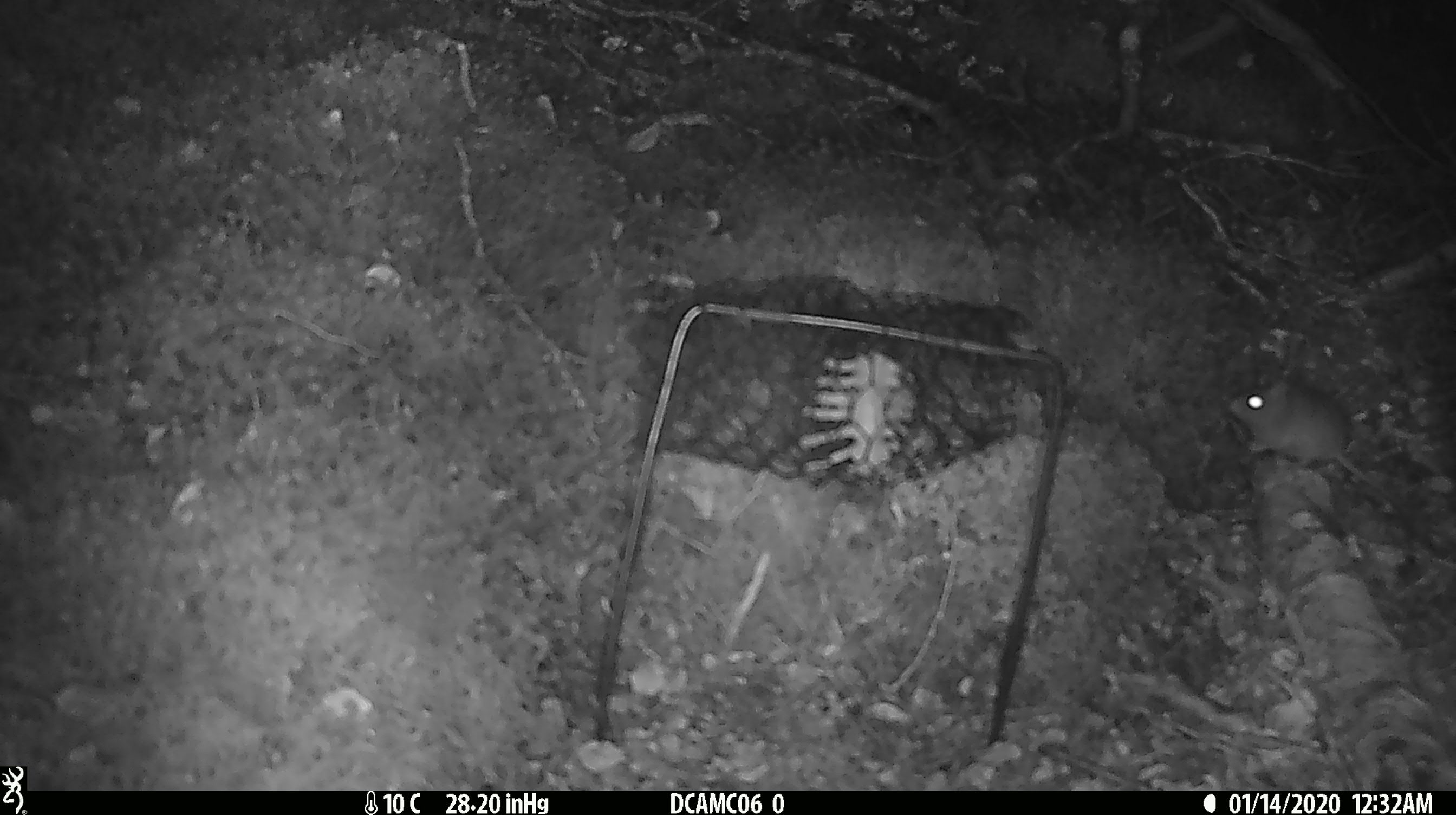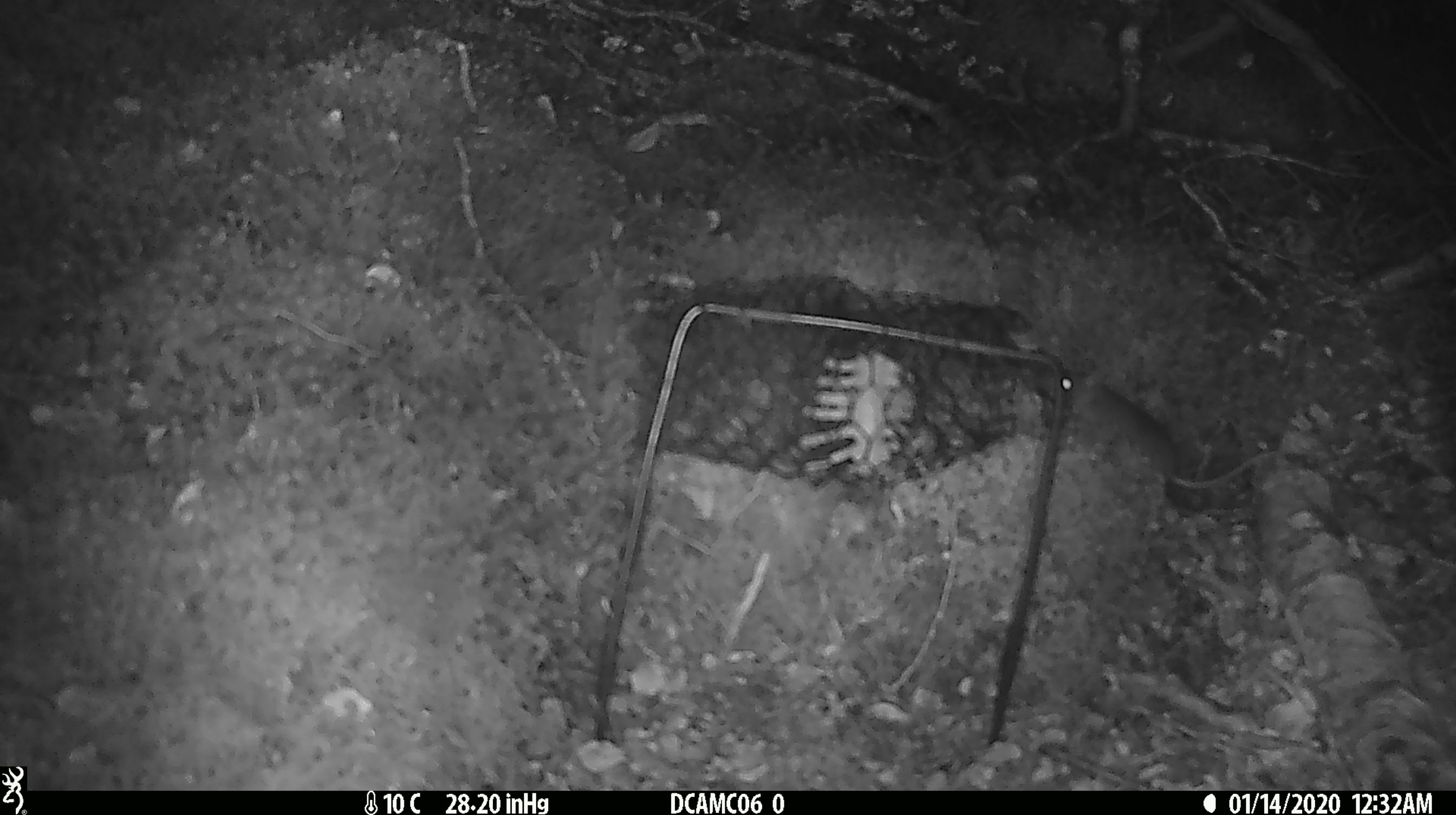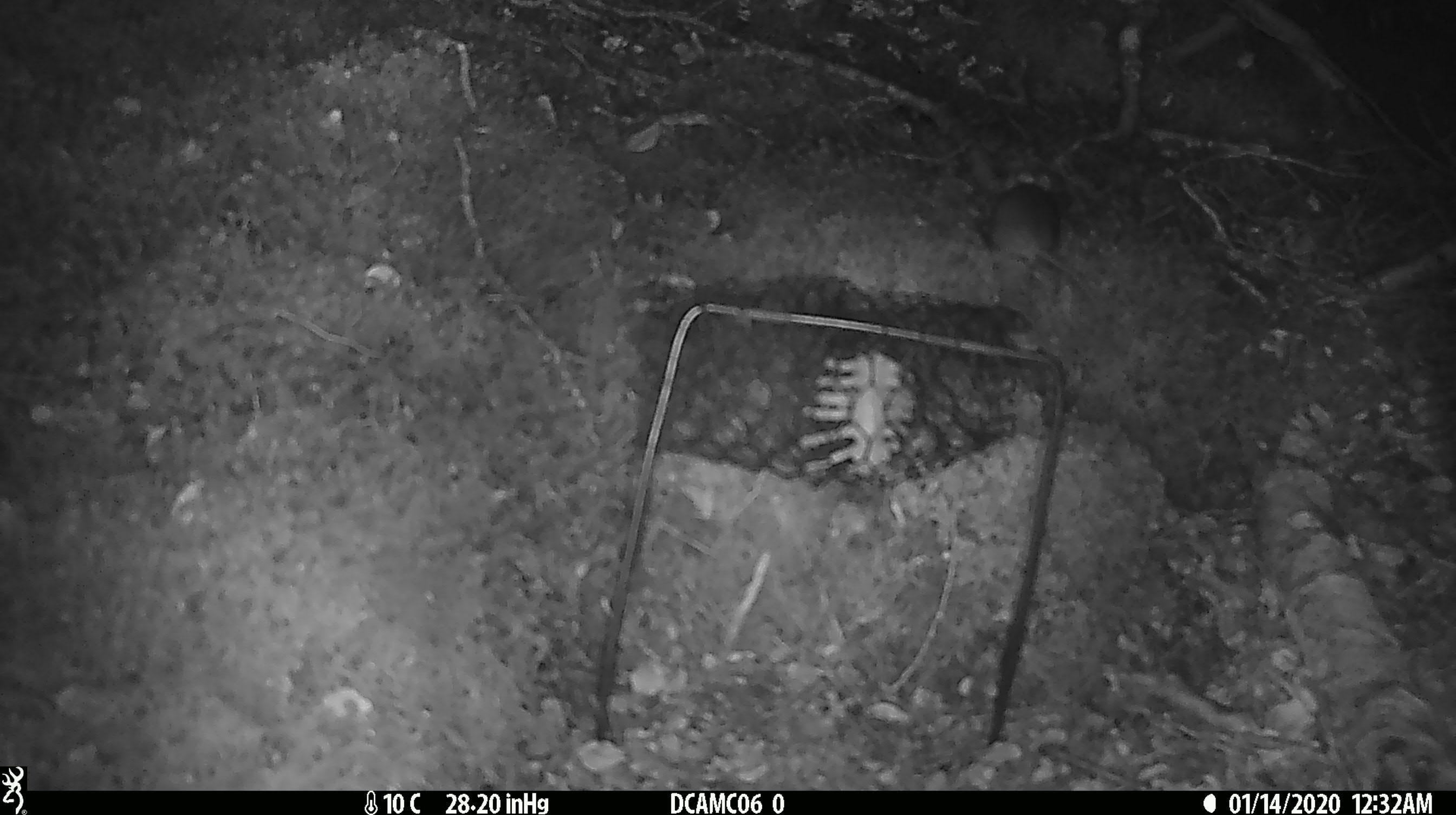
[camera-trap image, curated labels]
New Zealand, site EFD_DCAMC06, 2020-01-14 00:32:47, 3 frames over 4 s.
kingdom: Animalia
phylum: Chordata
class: Mammalia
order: Rodentia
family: Muridae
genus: Mus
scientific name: Mus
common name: mouse